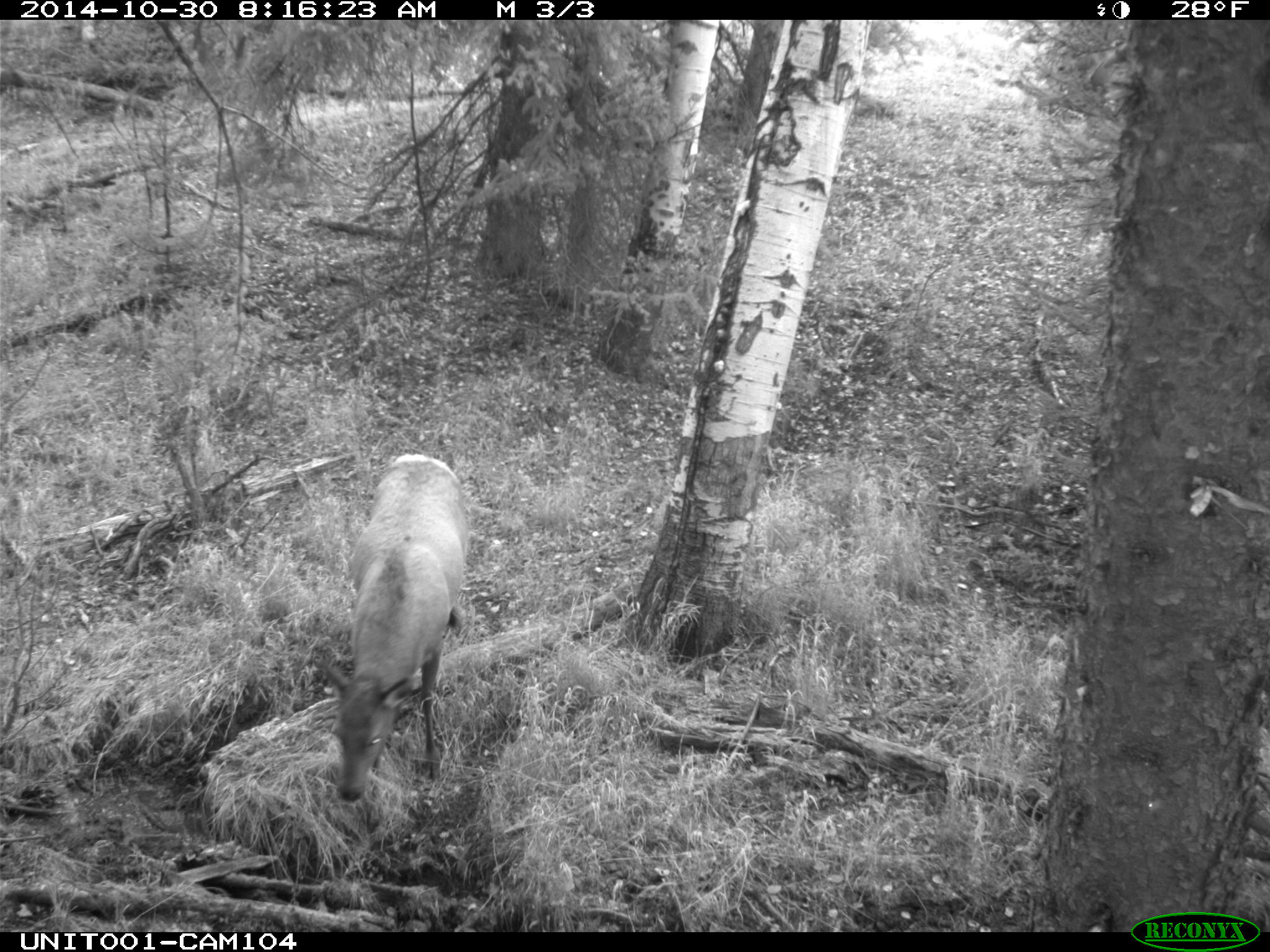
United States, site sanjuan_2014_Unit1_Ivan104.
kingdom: Animalia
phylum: Chordata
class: Mammalia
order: Artiodactyla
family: Cervidae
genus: Cervus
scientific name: Cervus elaphus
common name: red deer